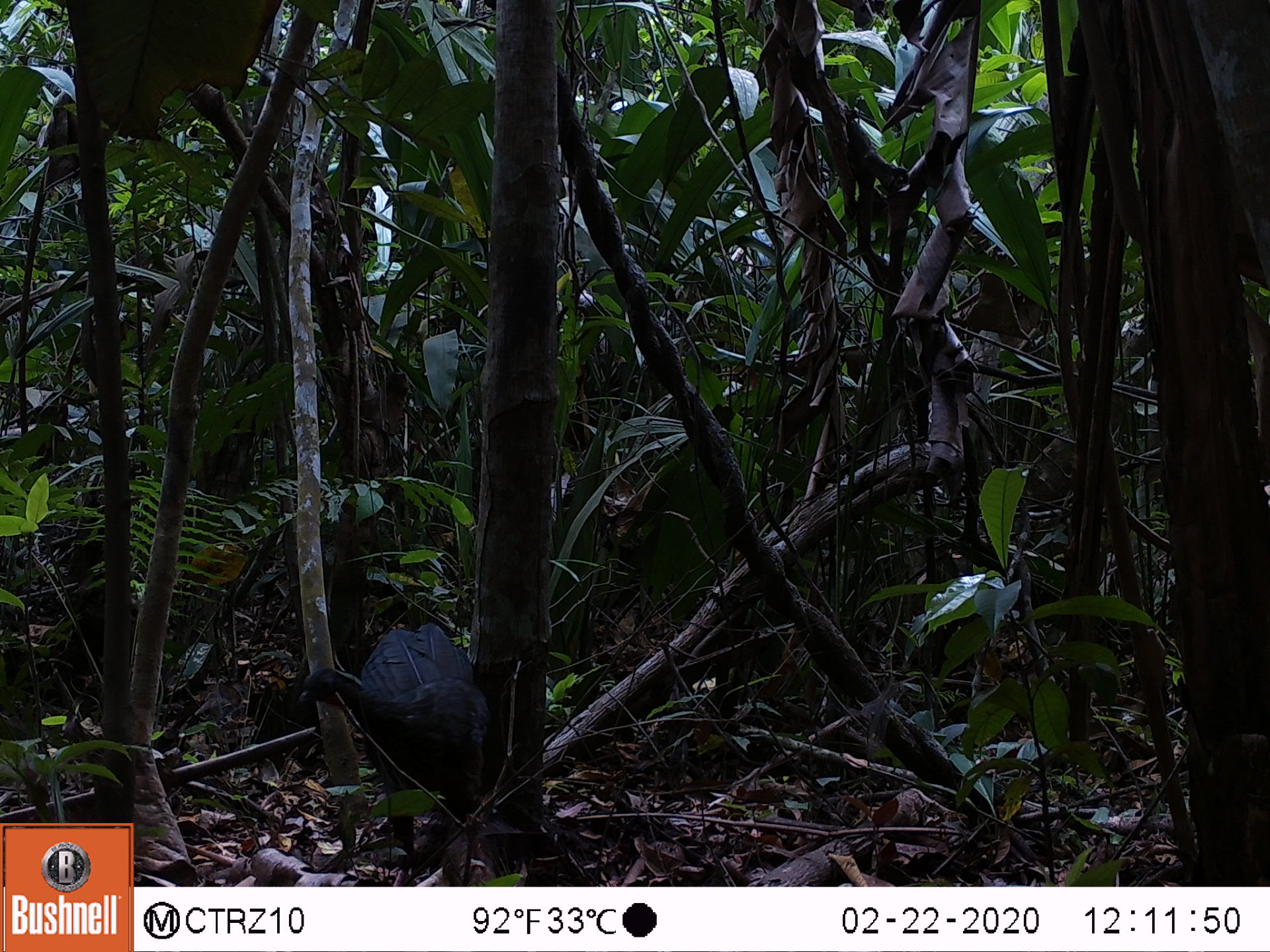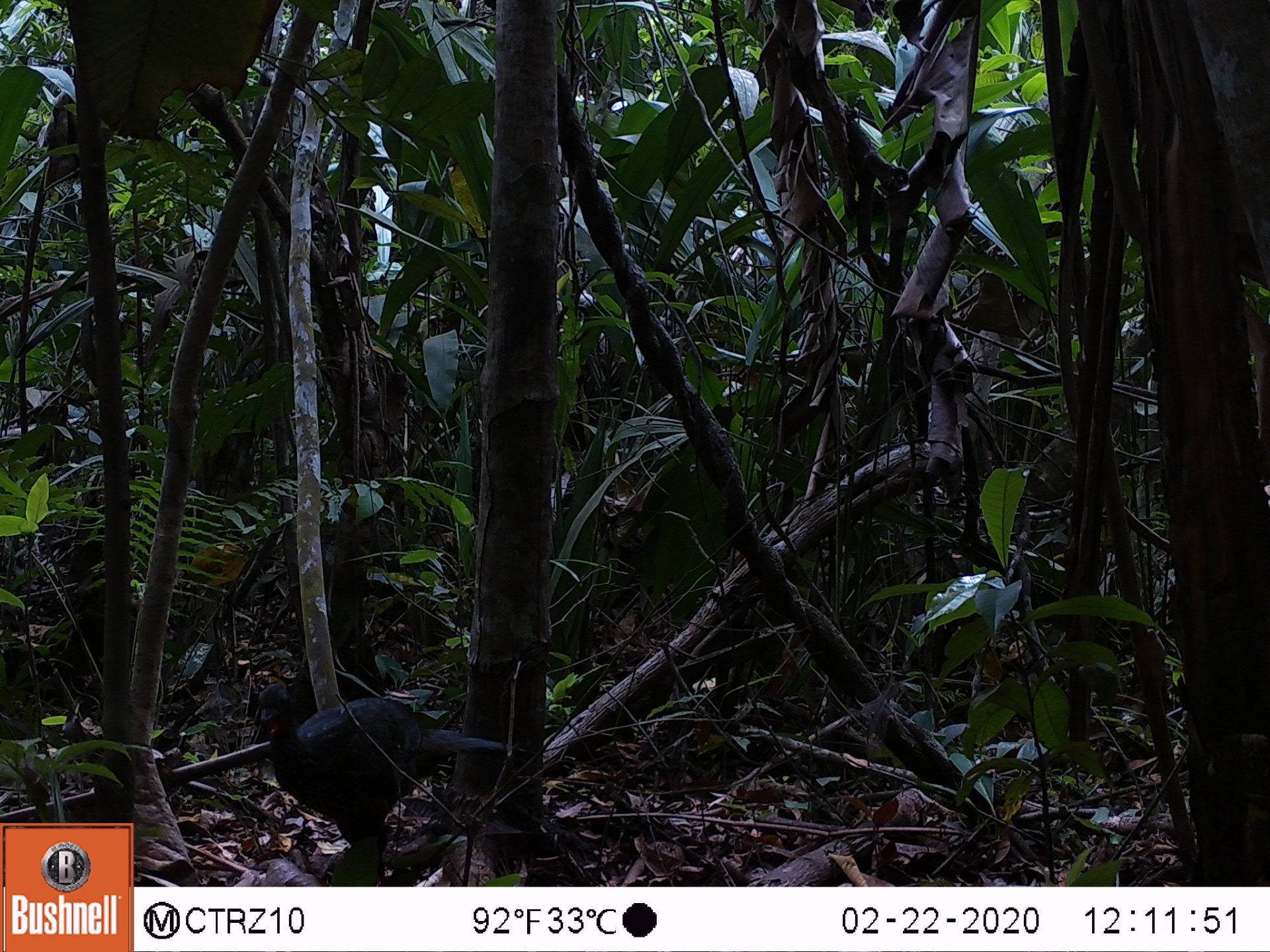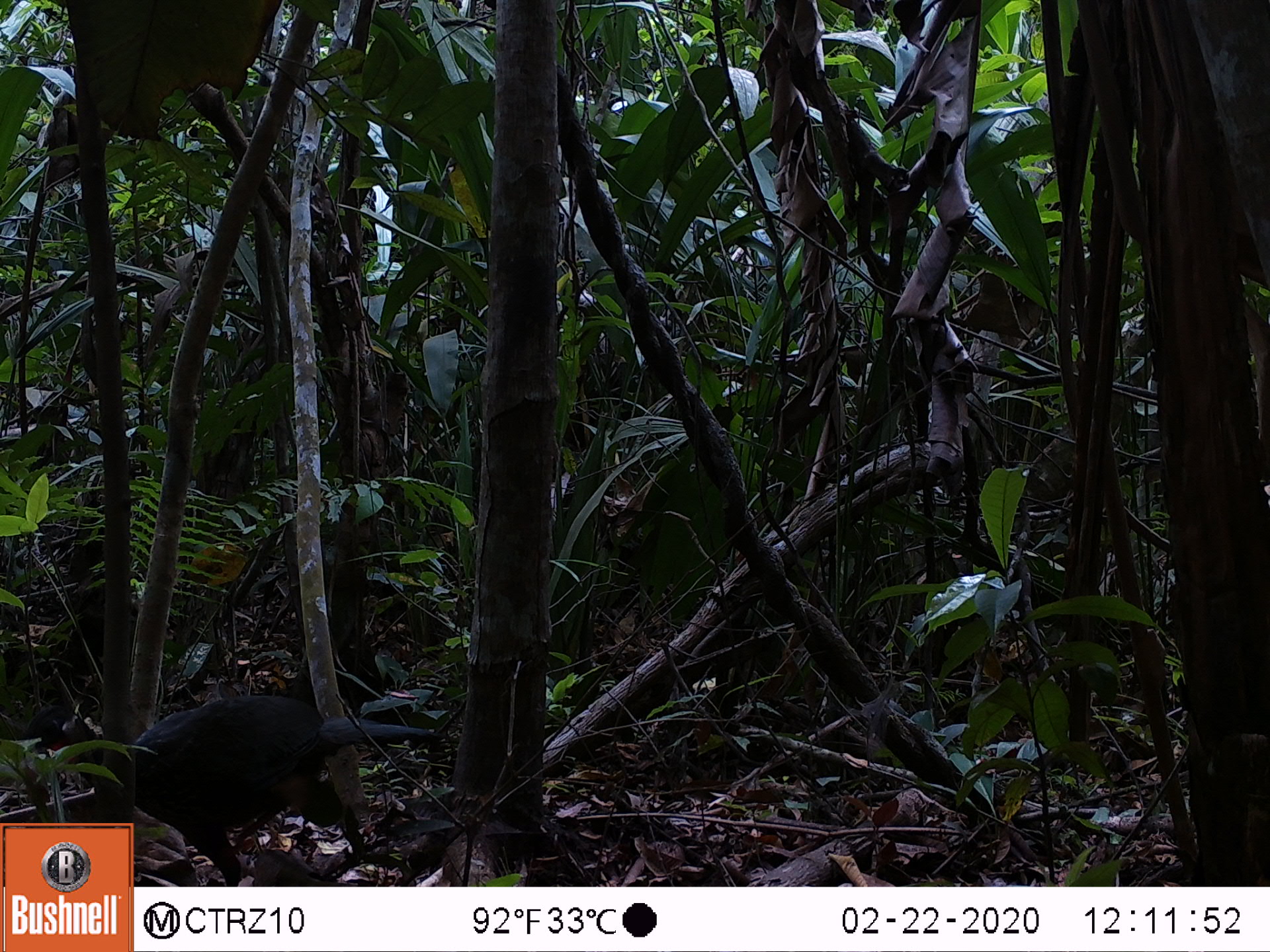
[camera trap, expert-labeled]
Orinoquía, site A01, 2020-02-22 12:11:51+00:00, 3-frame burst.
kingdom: Animalia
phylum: Chordata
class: Aves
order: Galliformes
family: Cracidae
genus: Penelope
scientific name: Penelope jacquacu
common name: spix's guan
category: spixs guan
Spixs guan (spix's guan) (Penelope jacquacu).